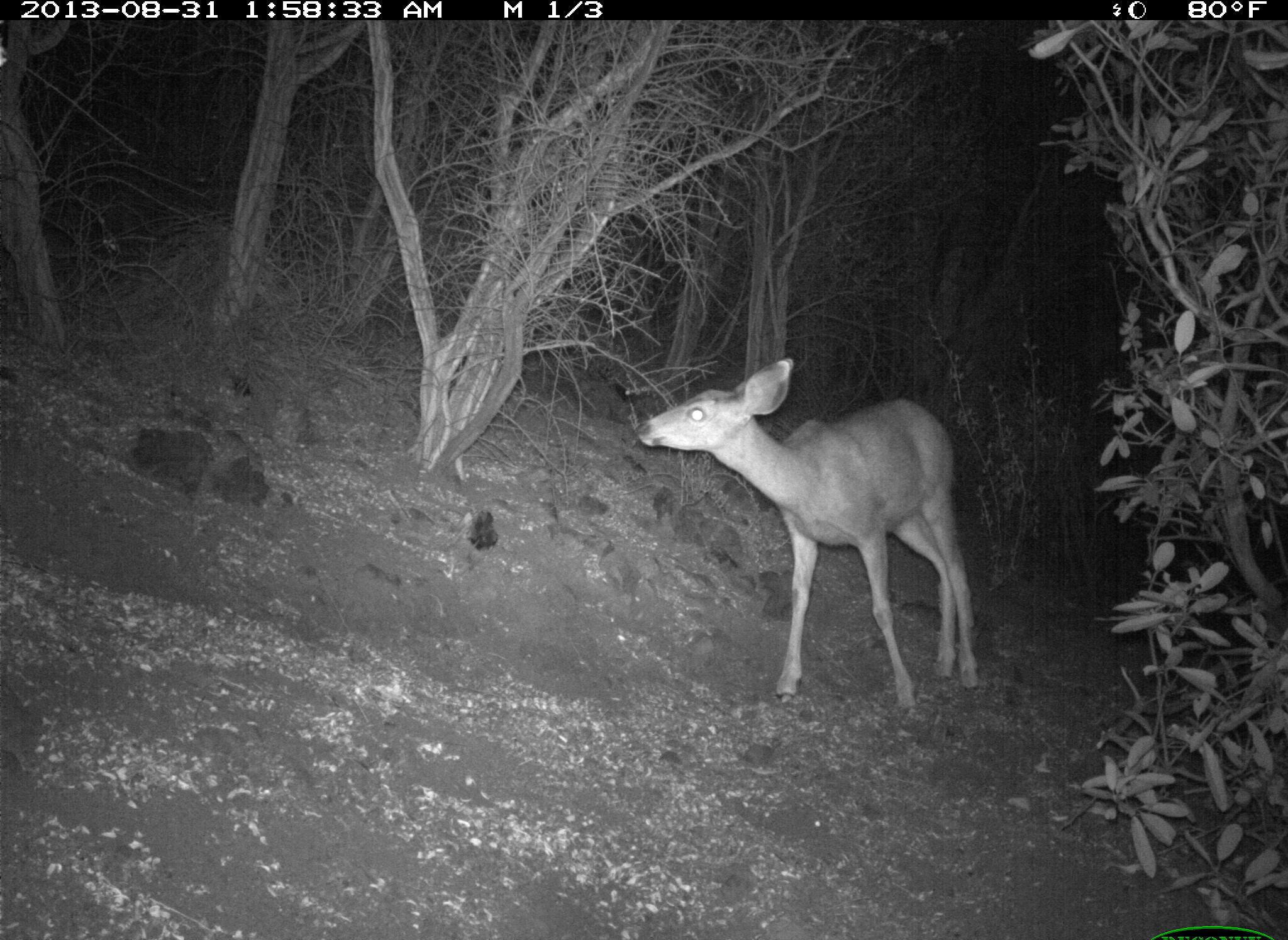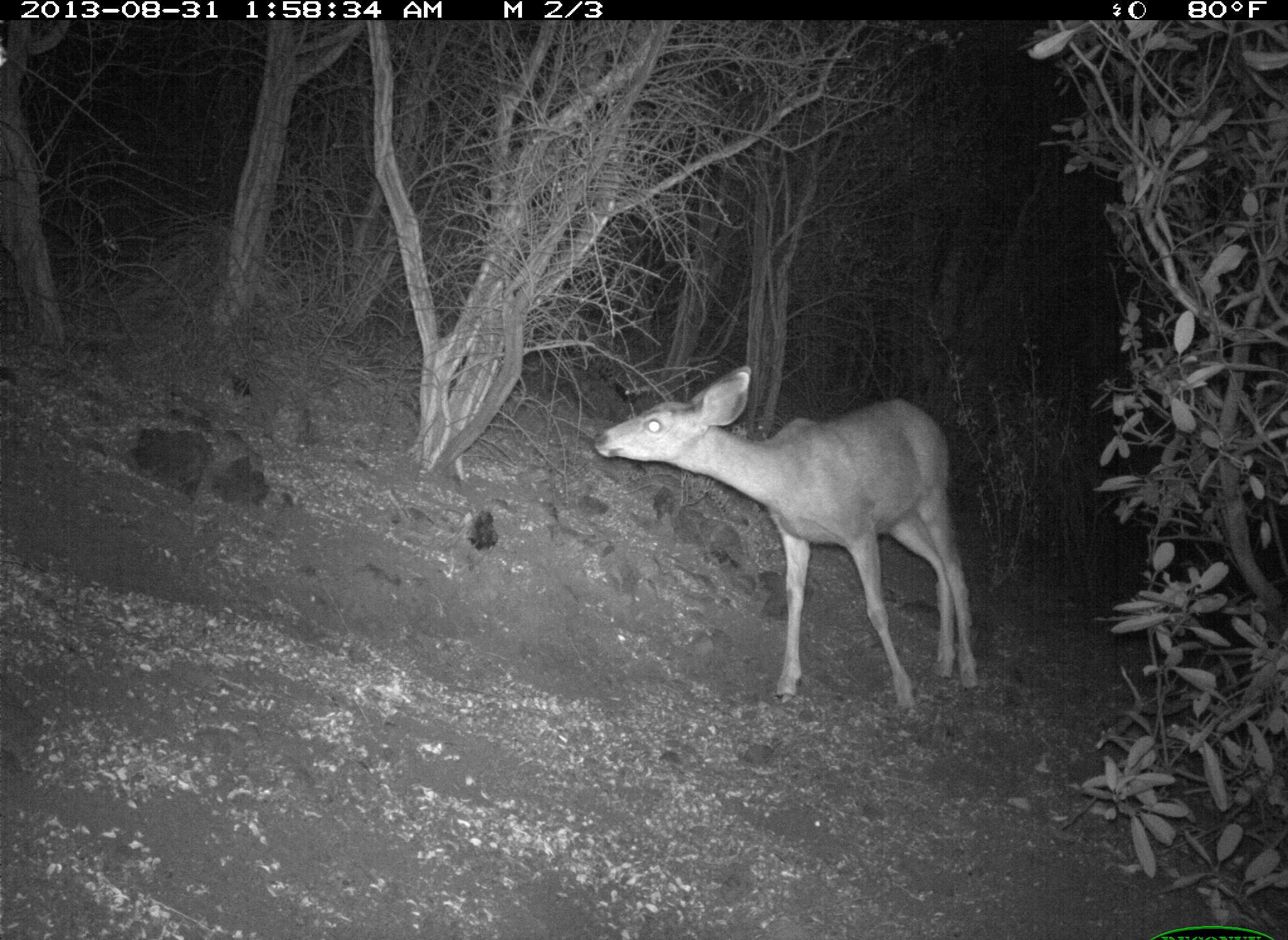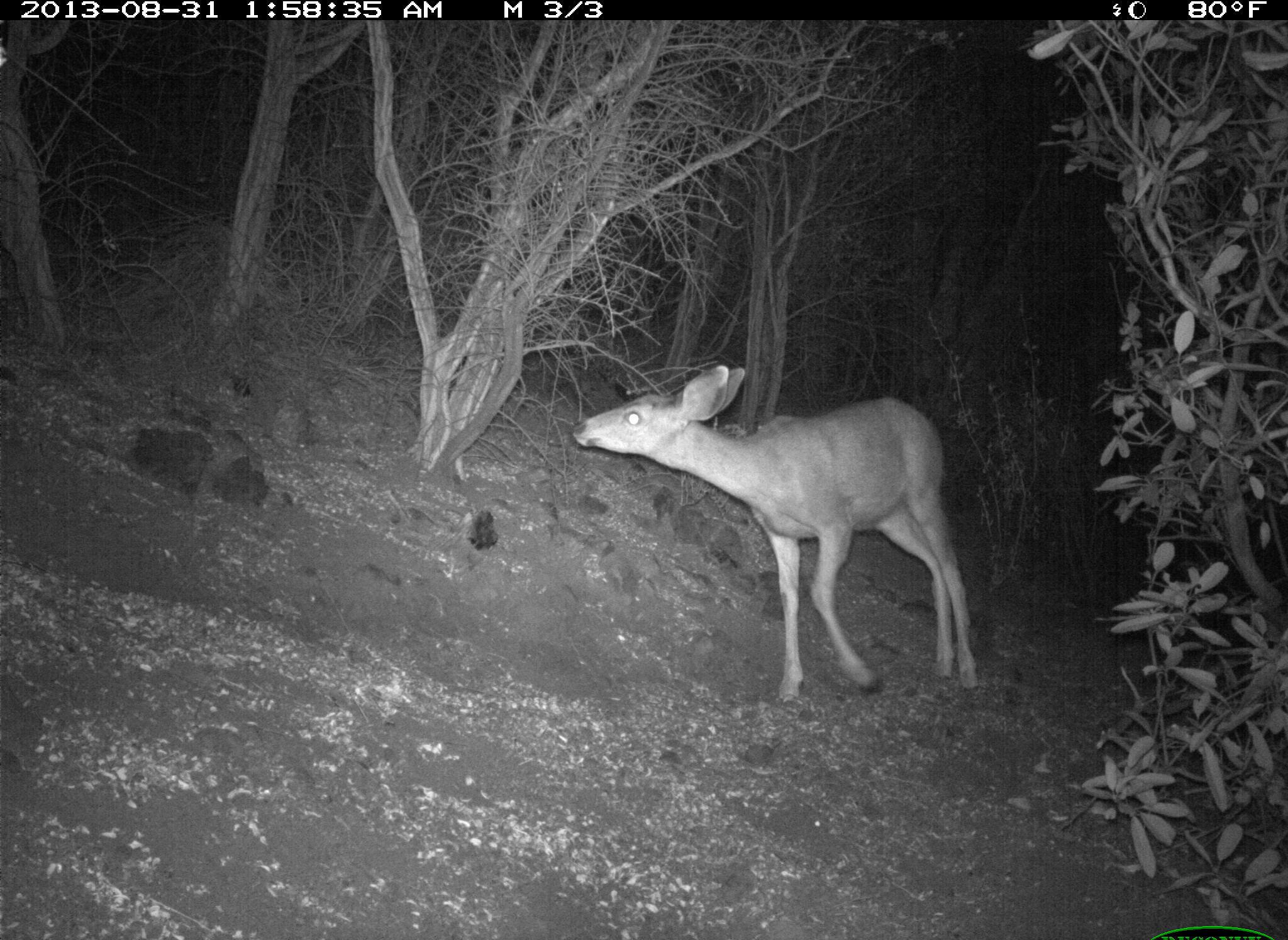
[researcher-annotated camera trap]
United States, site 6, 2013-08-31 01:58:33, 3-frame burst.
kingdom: Animalia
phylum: Chordata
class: Mammalia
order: Artiodactyla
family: Cervidae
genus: Odocoileus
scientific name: Odocoileus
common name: deer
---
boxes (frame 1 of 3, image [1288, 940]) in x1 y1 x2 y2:
deer: 634 360 982 716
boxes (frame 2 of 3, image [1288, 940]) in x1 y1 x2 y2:
deer: 591 361 992 721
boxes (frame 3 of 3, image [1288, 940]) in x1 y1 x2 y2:
deer: 568 360 990 709